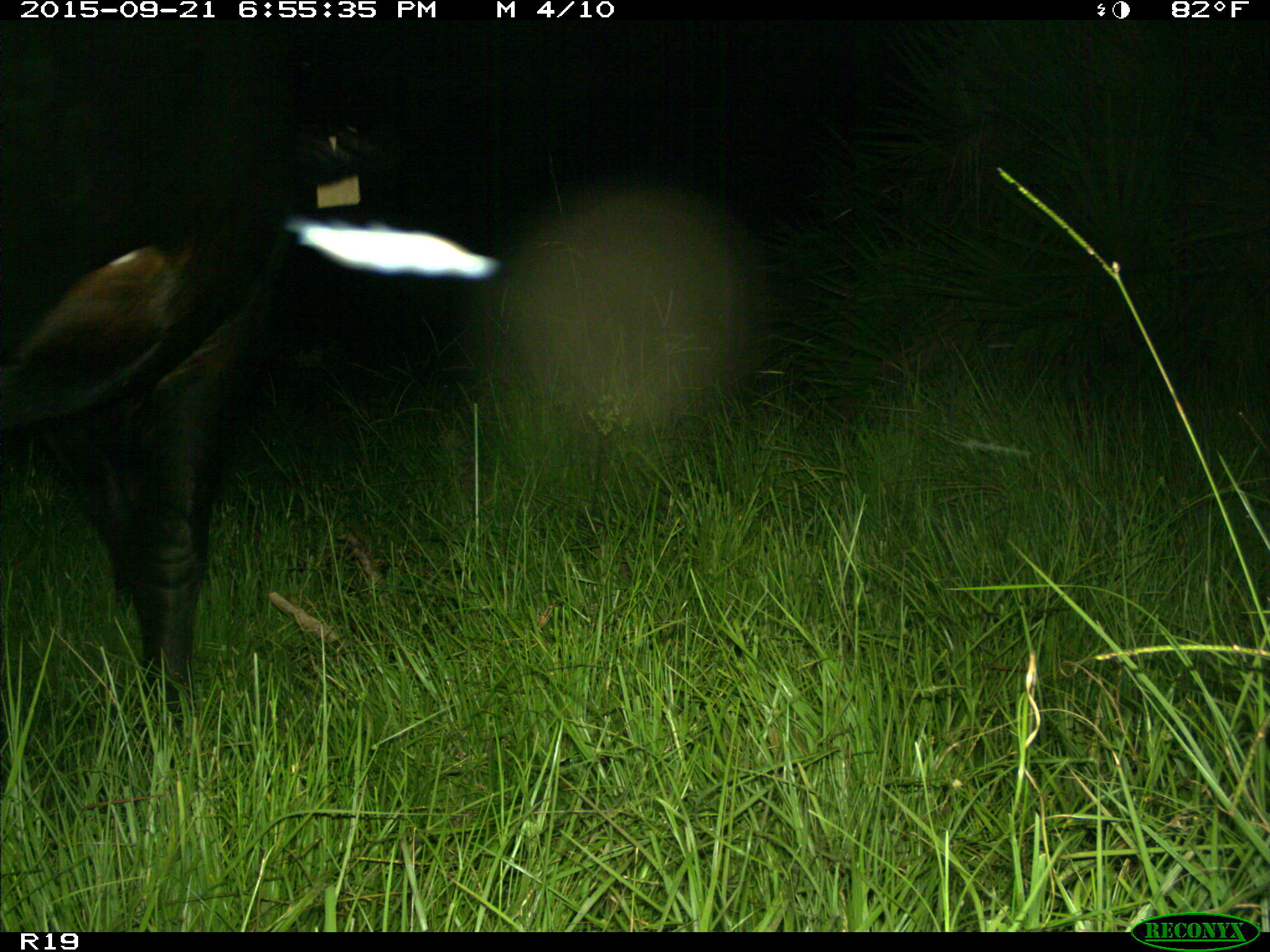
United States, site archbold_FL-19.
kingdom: Animalia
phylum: Chordata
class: Mammalia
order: Artiodactyla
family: Bovidae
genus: Bos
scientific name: Bos taurus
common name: domestic cow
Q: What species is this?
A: Bos taurus (domestic cow).